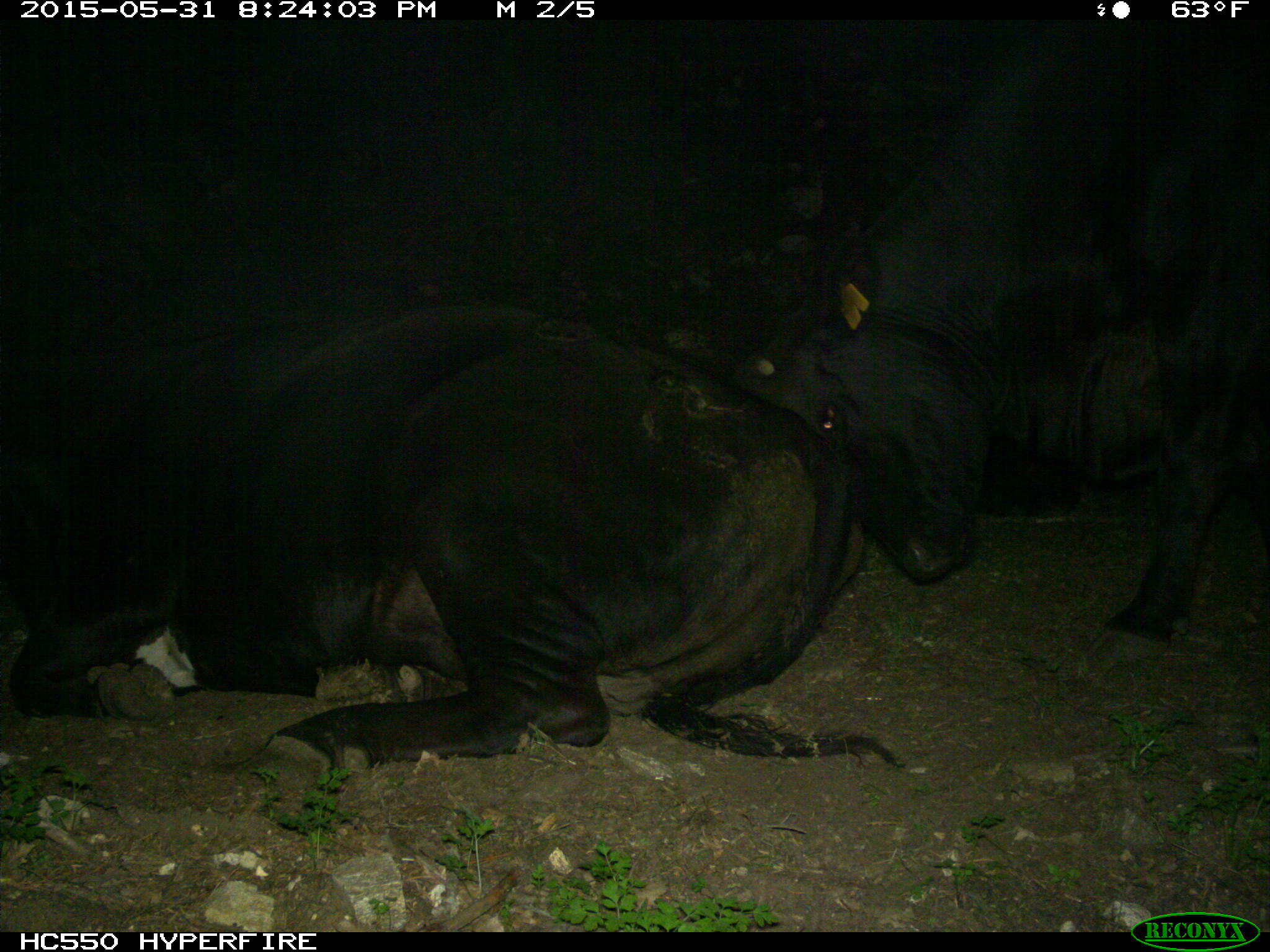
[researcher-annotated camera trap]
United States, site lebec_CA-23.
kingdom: Animalia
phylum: Chordata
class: Mammalia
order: Artiodactyla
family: Bovidae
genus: Bos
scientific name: Bos taurus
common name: domestic cow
Bos taurus (domestic cow).